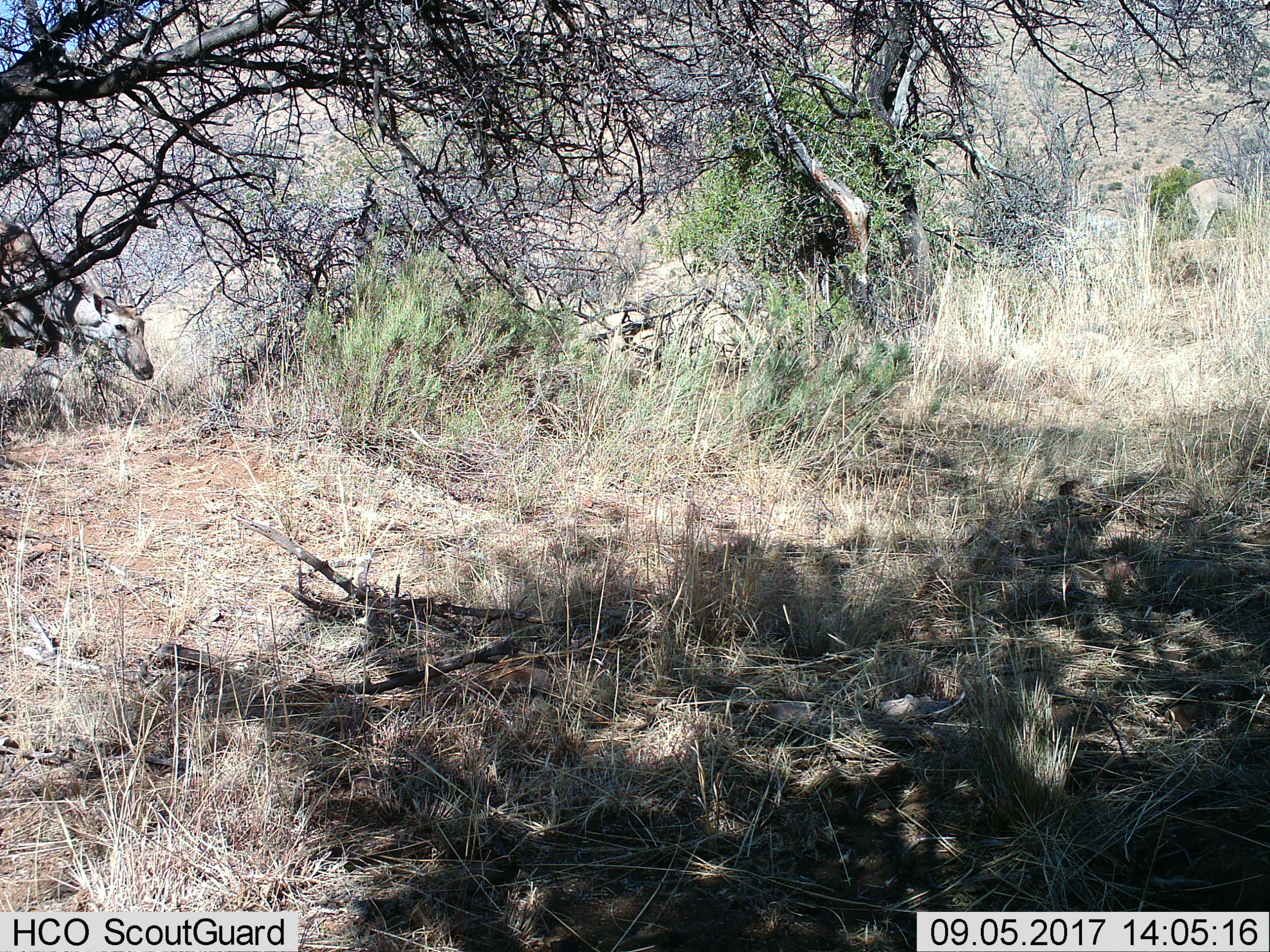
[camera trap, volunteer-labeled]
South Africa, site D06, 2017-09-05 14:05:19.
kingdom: Animalia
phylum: Chordata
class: Mammalia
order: Artiodactyla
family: Bovidae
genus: Tragelaphus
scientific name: Tragelaphus oryx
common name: eland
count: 1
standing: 67%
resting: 0%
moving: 33%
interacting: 0%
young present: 0%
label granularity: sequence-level